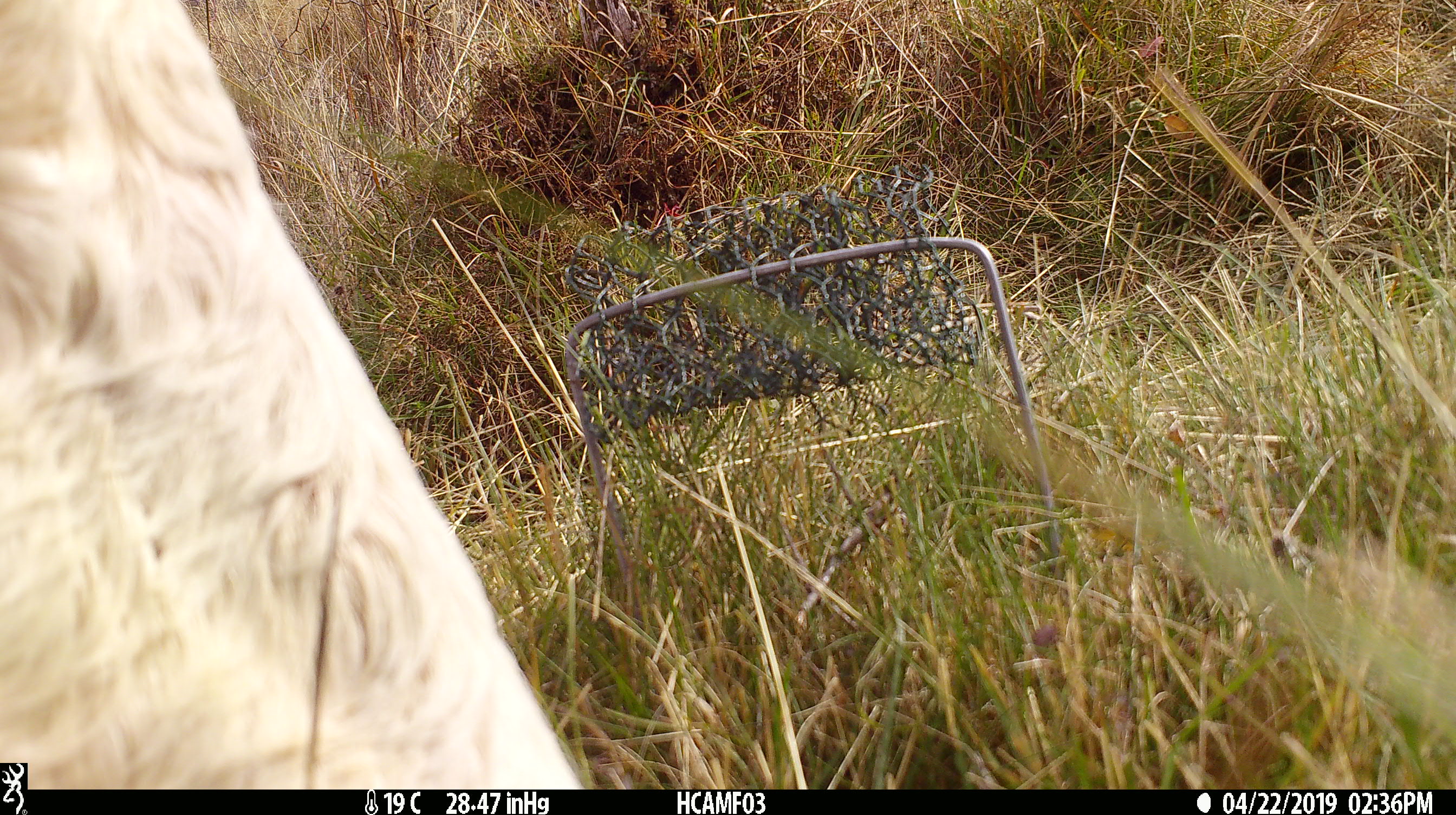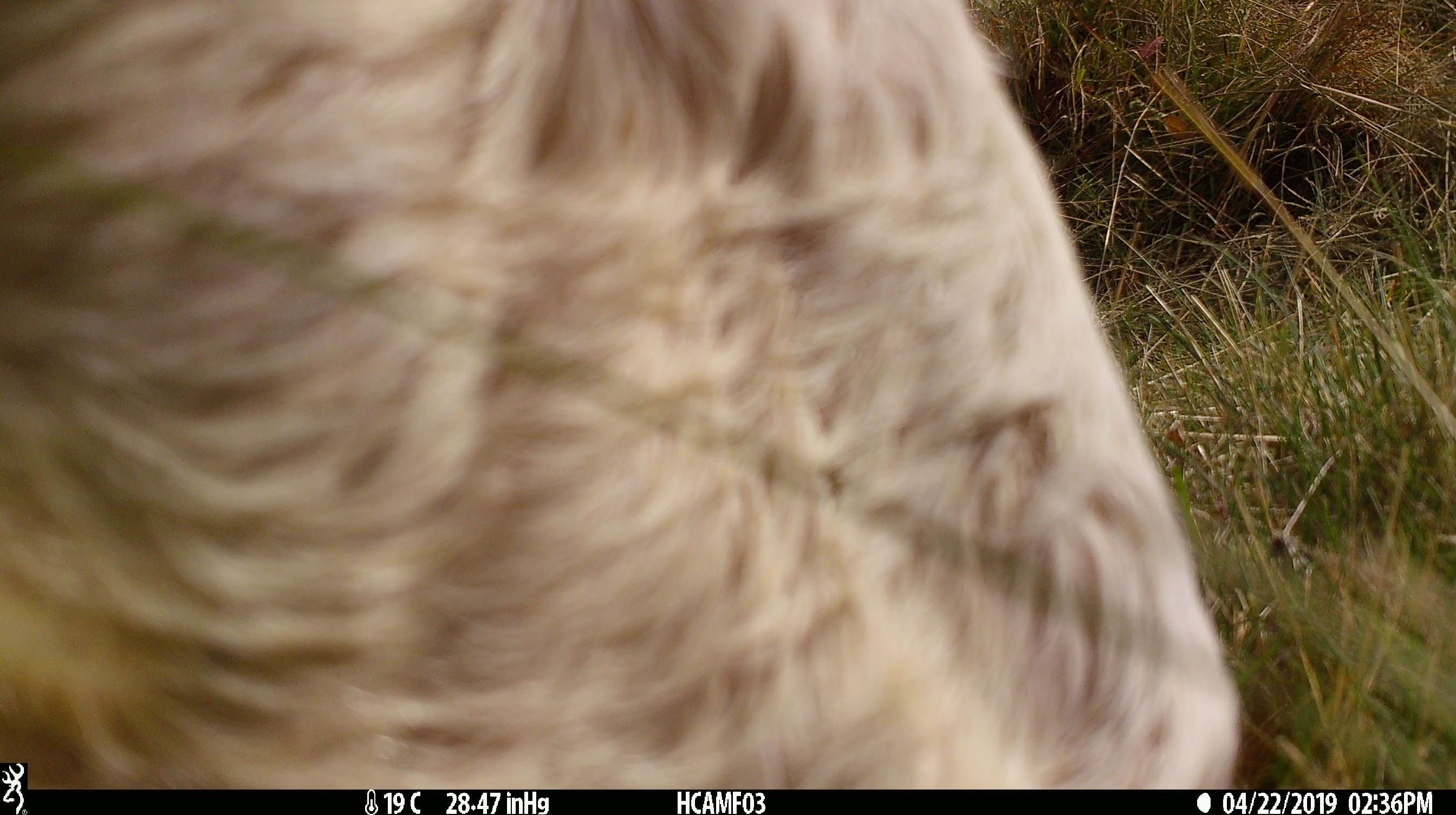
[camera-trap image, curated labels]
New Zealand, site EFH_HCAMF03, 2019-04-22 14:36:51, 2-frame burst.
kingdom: Animalia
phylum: Chordata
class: Mammalia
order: Artiodactyla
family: Bovidae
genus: Bos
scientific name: Bos taurus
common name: domestic cow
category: cow